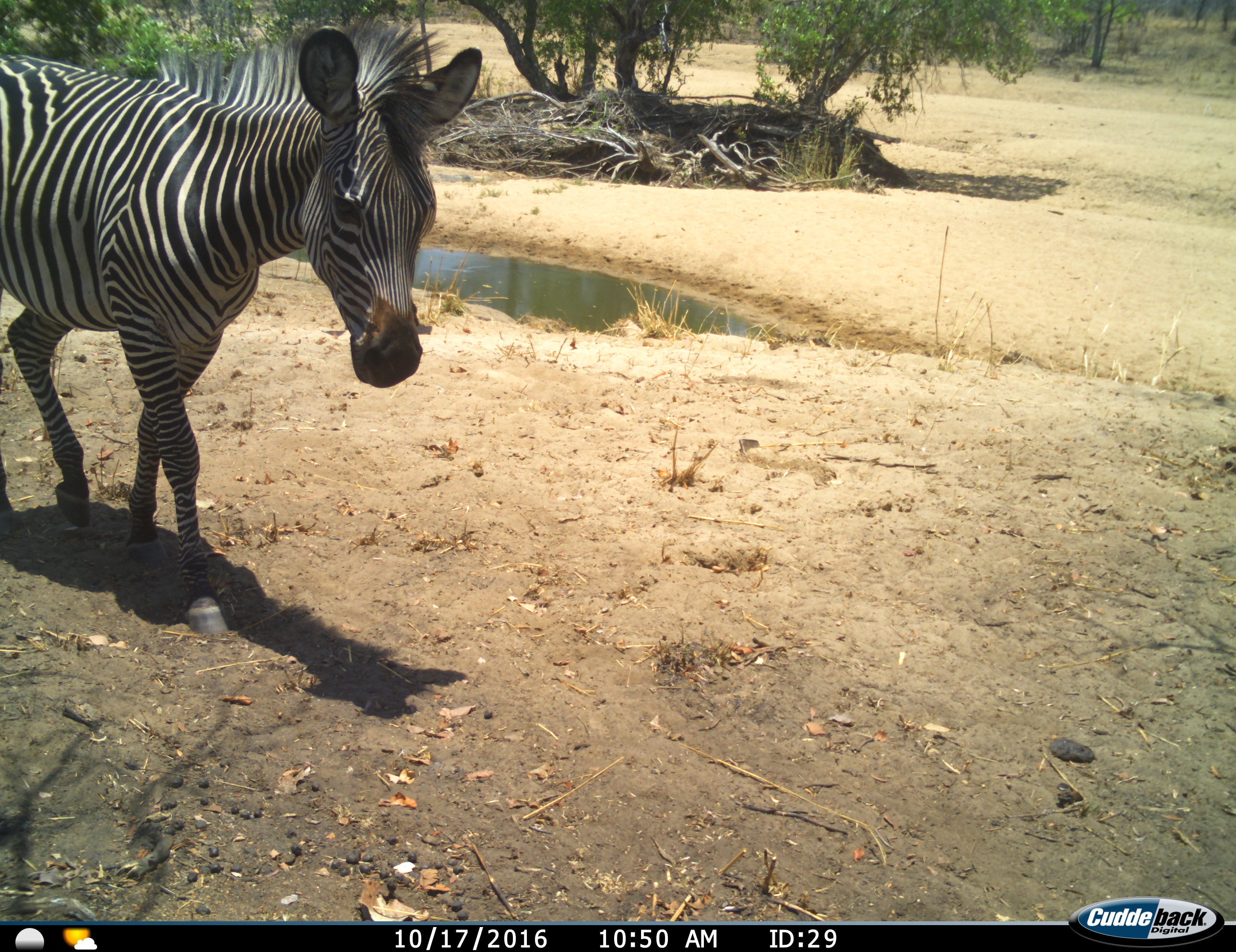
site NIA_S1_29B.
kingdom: Animalia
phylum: Chordata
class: Mammalia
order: Perissodactyla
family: Equidae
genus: Equus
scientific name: Equus quagga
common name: plains zebra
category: zebraplains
Zebraplains (plains zebra) (Equus quagga), count 1. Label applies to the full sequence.